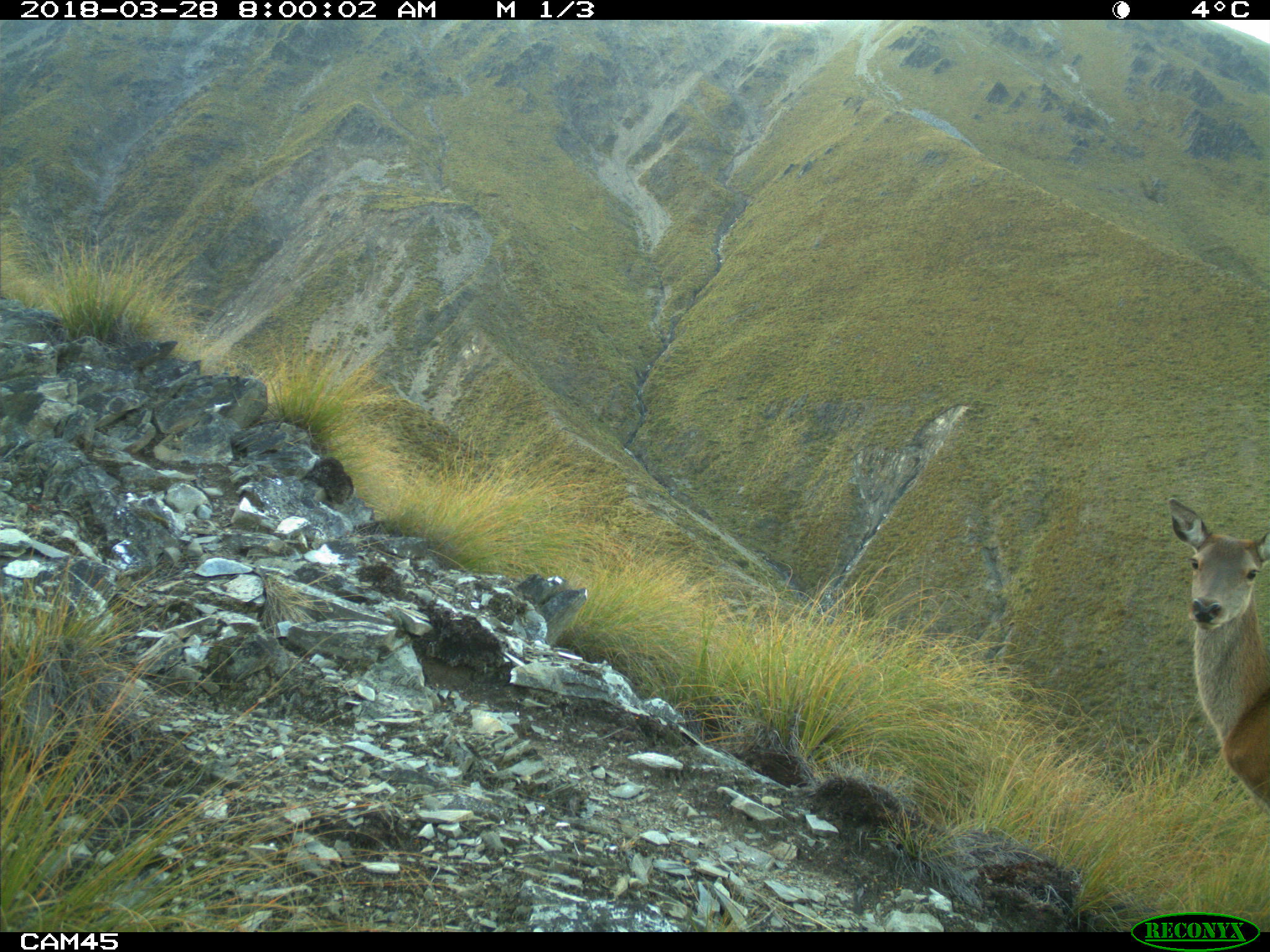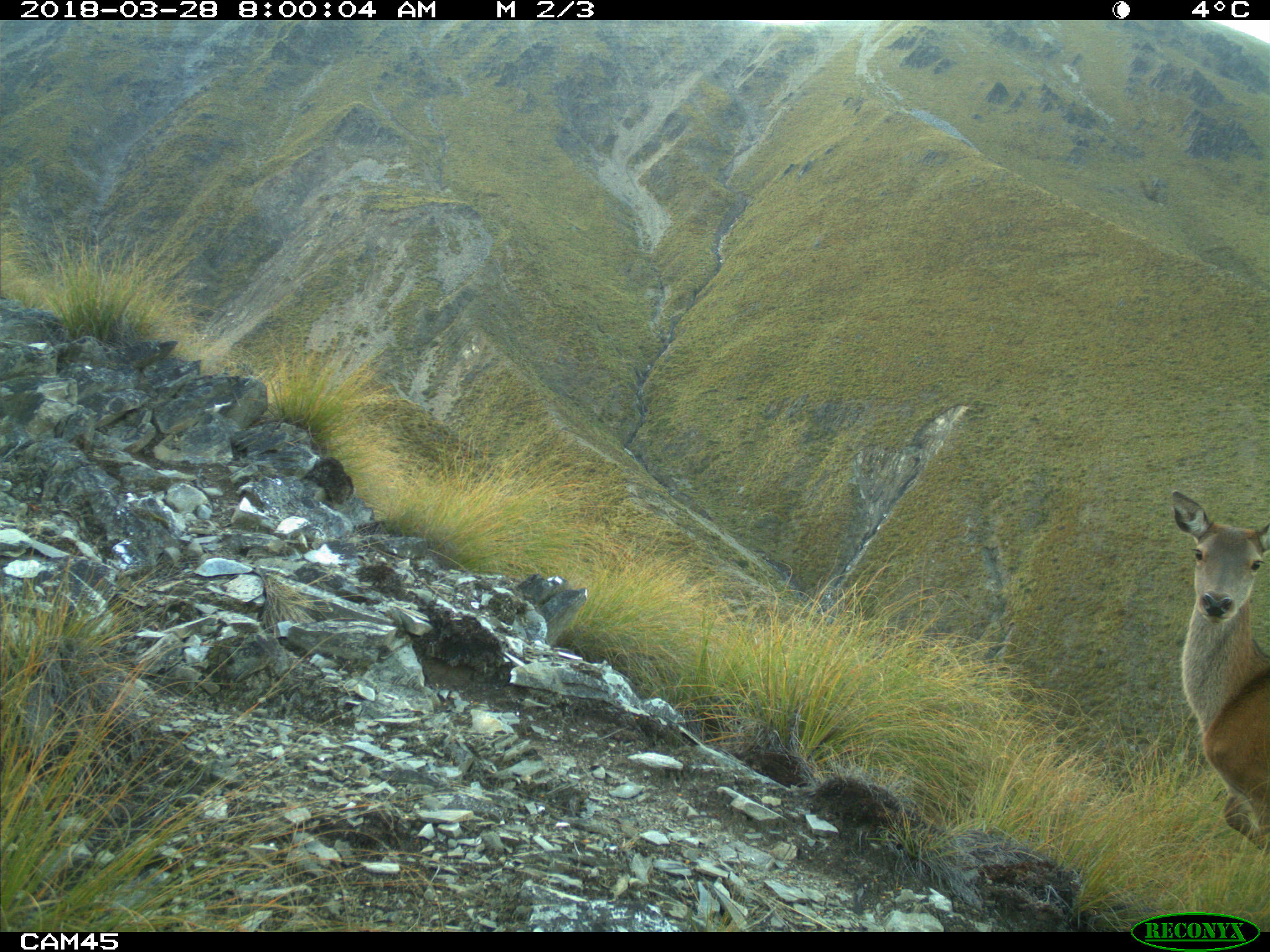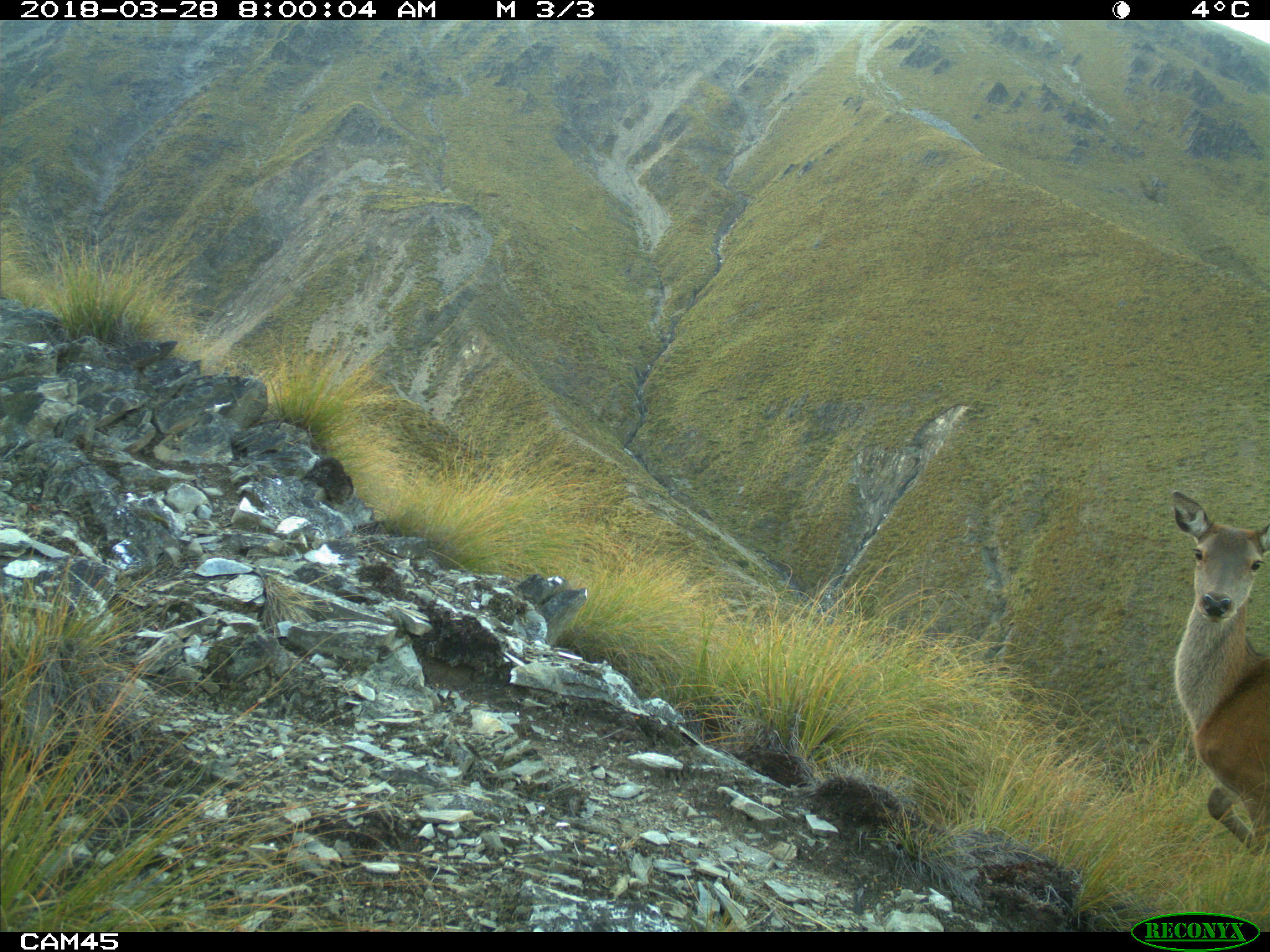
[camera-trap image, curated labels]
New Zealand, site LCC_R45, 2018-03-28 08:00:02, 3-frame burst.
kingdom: Animalia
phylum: Chordata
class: Mammalia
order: Artiodactyla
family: Cervidae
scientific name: Cervidae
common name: deer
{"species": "deer (Cervidae)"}